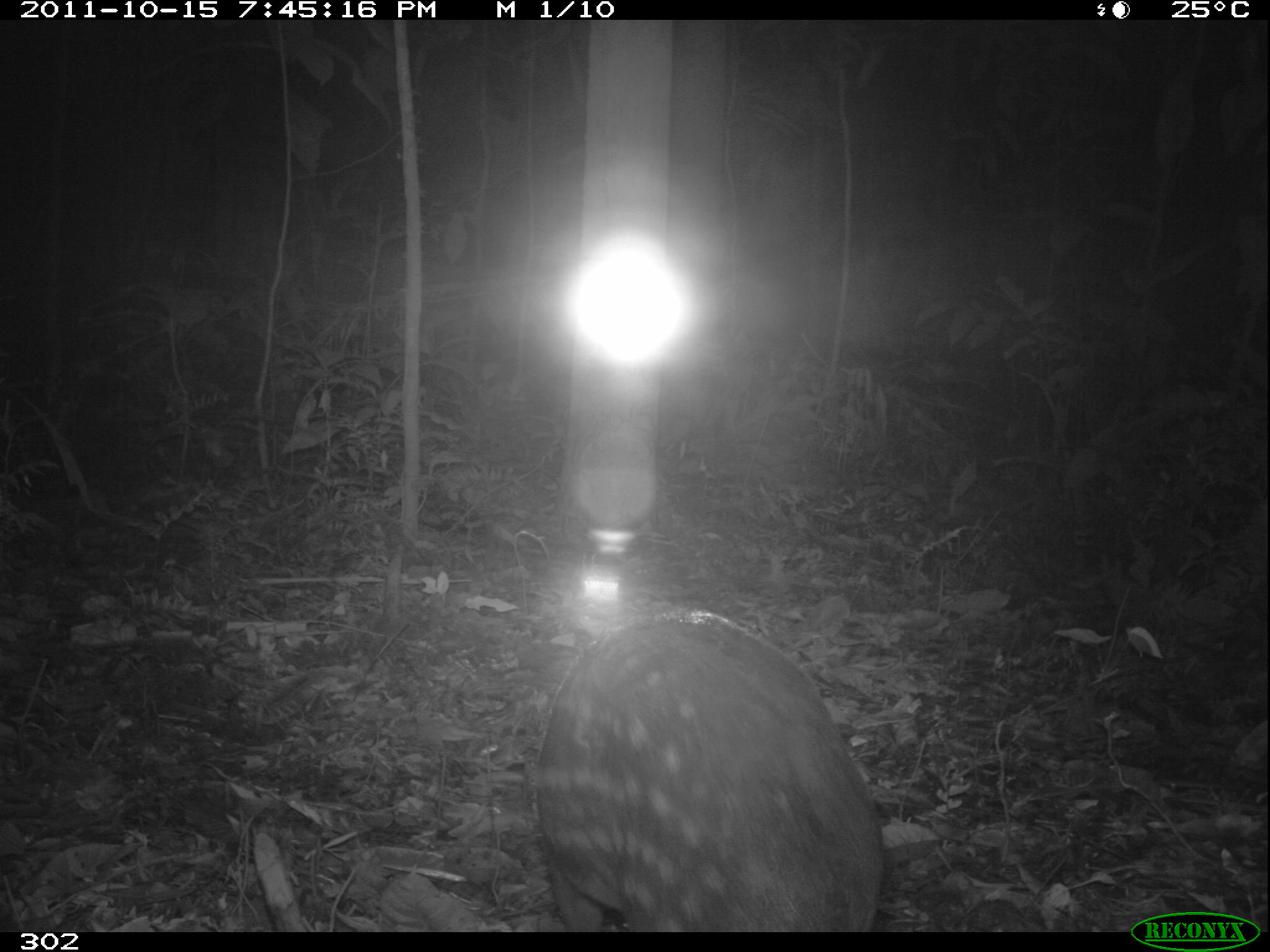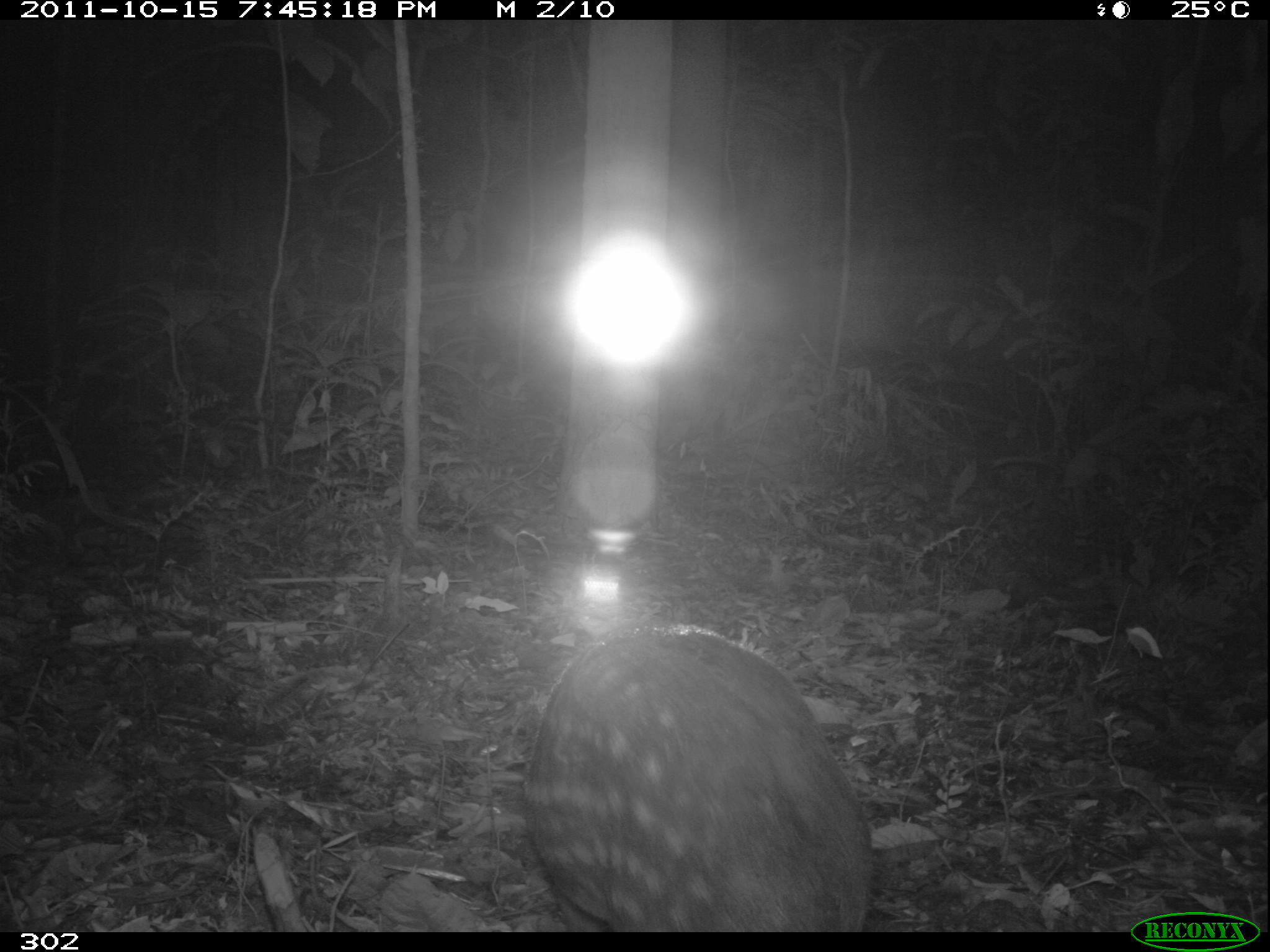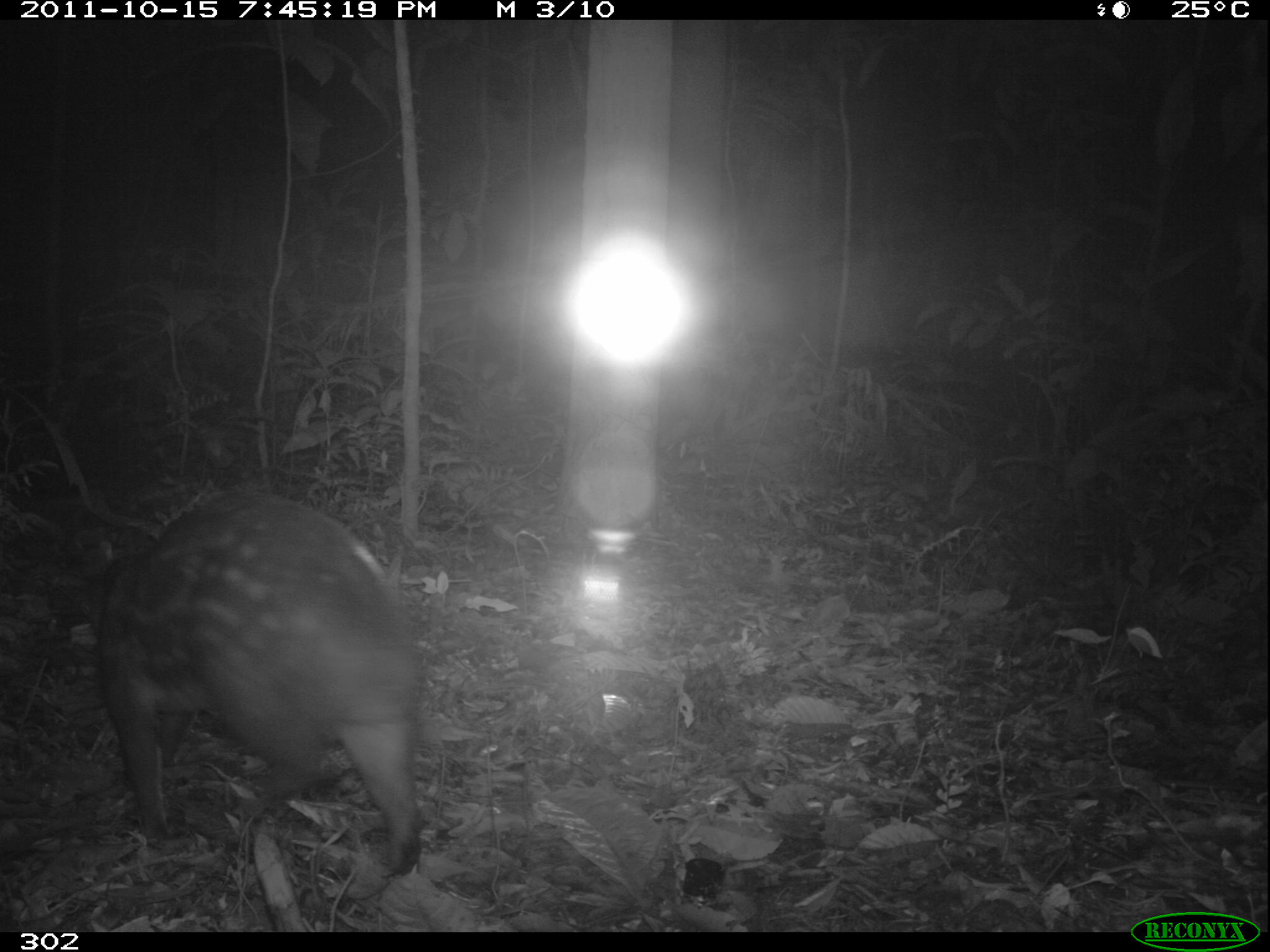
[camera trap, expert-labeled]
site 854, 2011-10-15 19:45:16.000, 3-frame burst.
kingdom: Animalia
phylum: Chordata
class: Mammalia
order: Rodentia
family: Cuniculidae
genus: Cuniculus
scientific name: Cuniculus paca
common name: spotted paca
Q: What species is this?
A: Cuniculus paca (spotted paca).